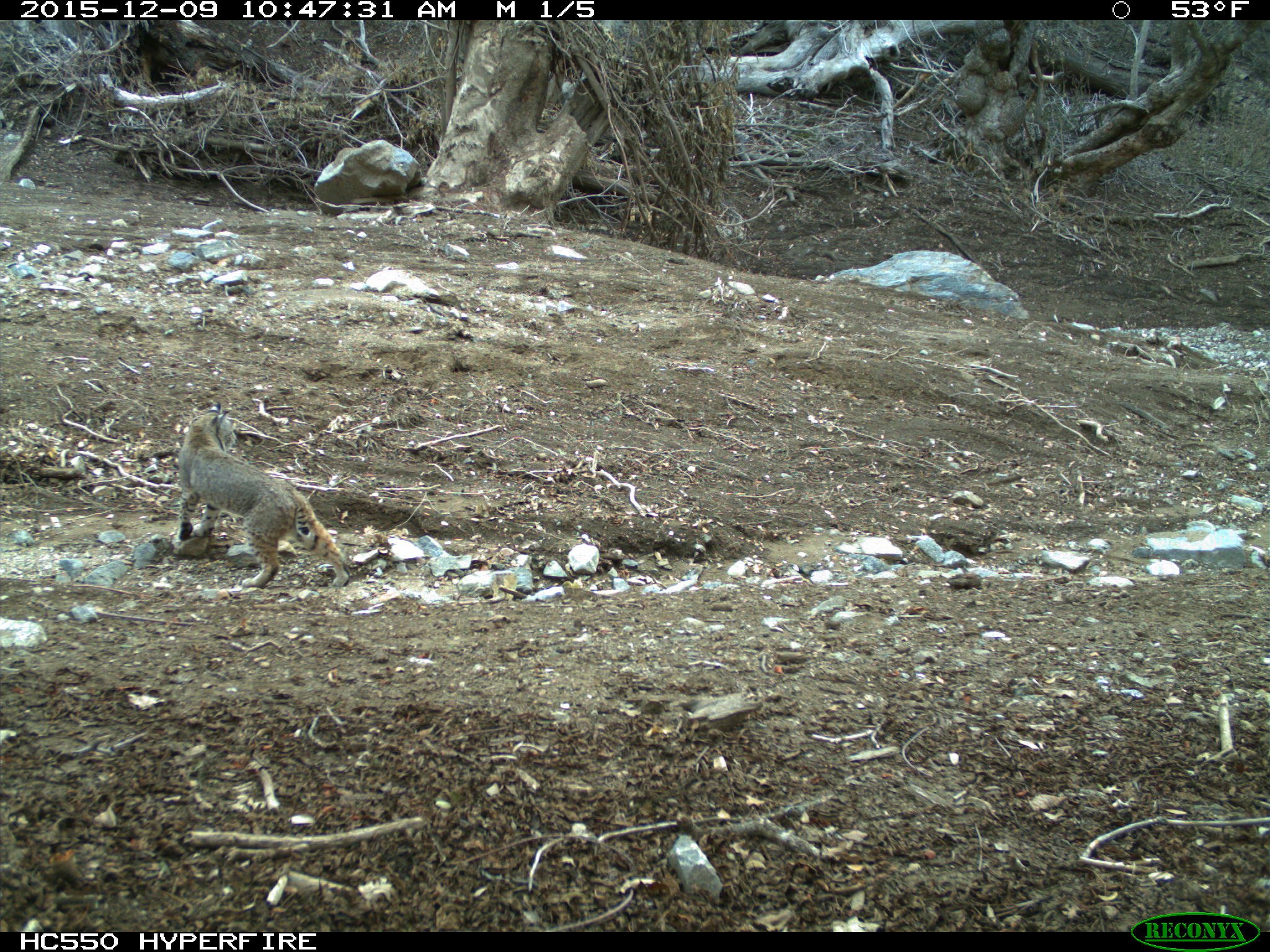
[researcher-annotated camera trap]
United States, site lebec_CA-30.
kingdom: Animalia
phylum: Chordata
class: Mammalia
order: Carnivora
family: Felidae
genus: Lynx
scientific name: Lynx rufus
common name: bobcat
Lynx rufus (bobcat).